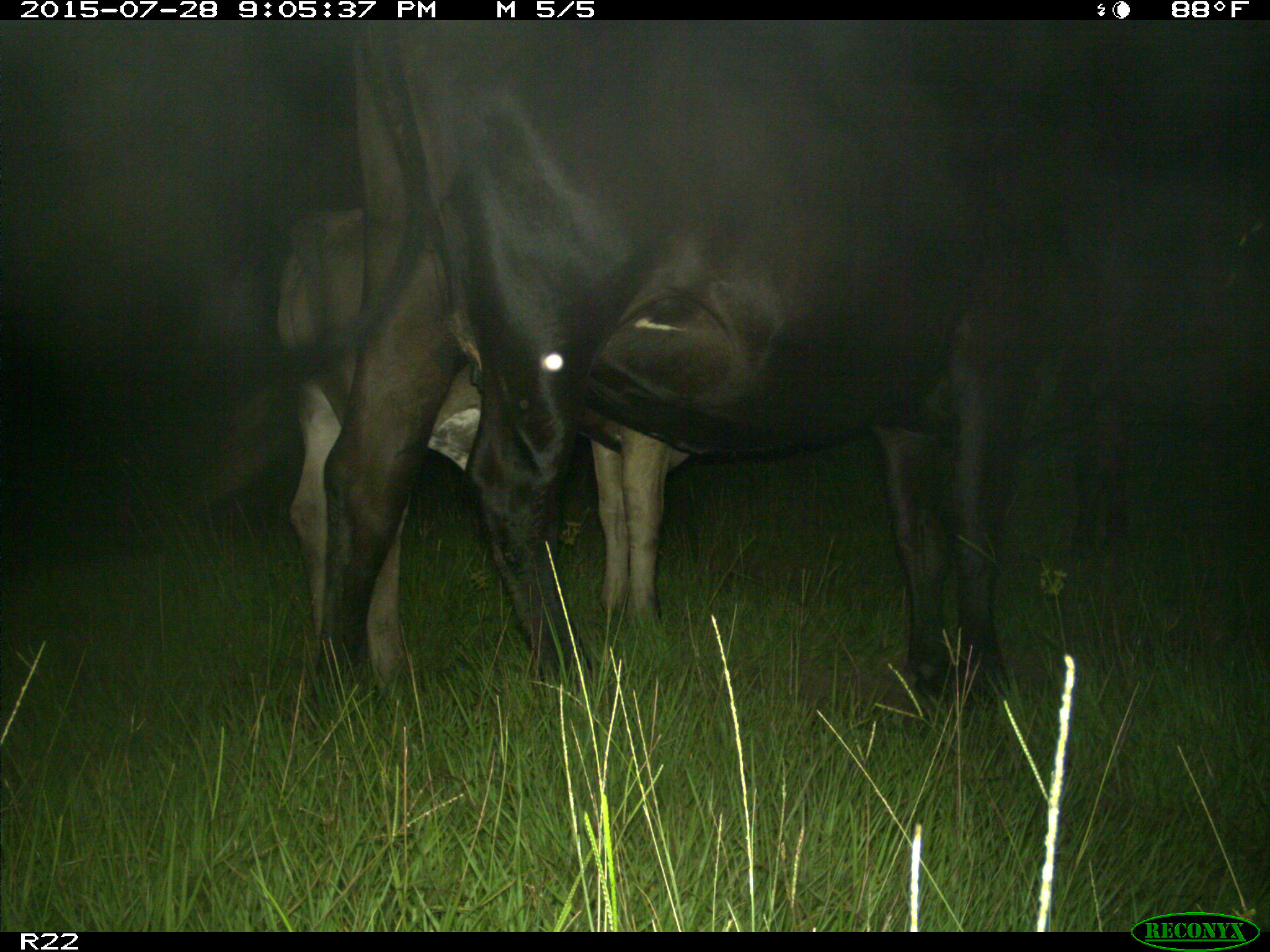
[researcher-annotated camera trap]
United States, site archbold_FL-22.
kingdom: Animalia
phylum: Chordata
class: Mammalia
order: Artiodactyla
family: Bovidae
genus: Bos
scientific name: Bos taurus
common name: domestic cow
Bos taurus (domestic cow).